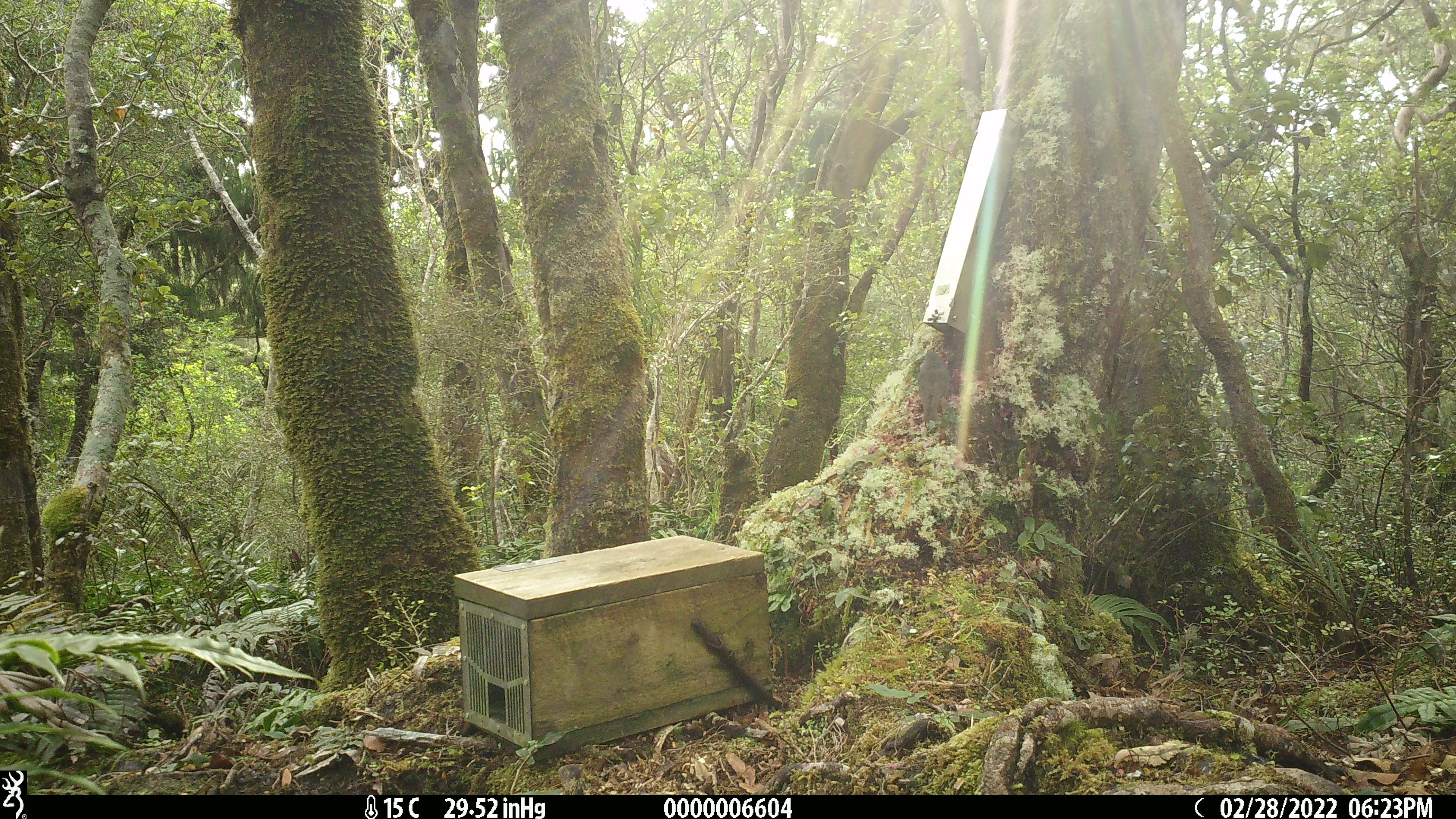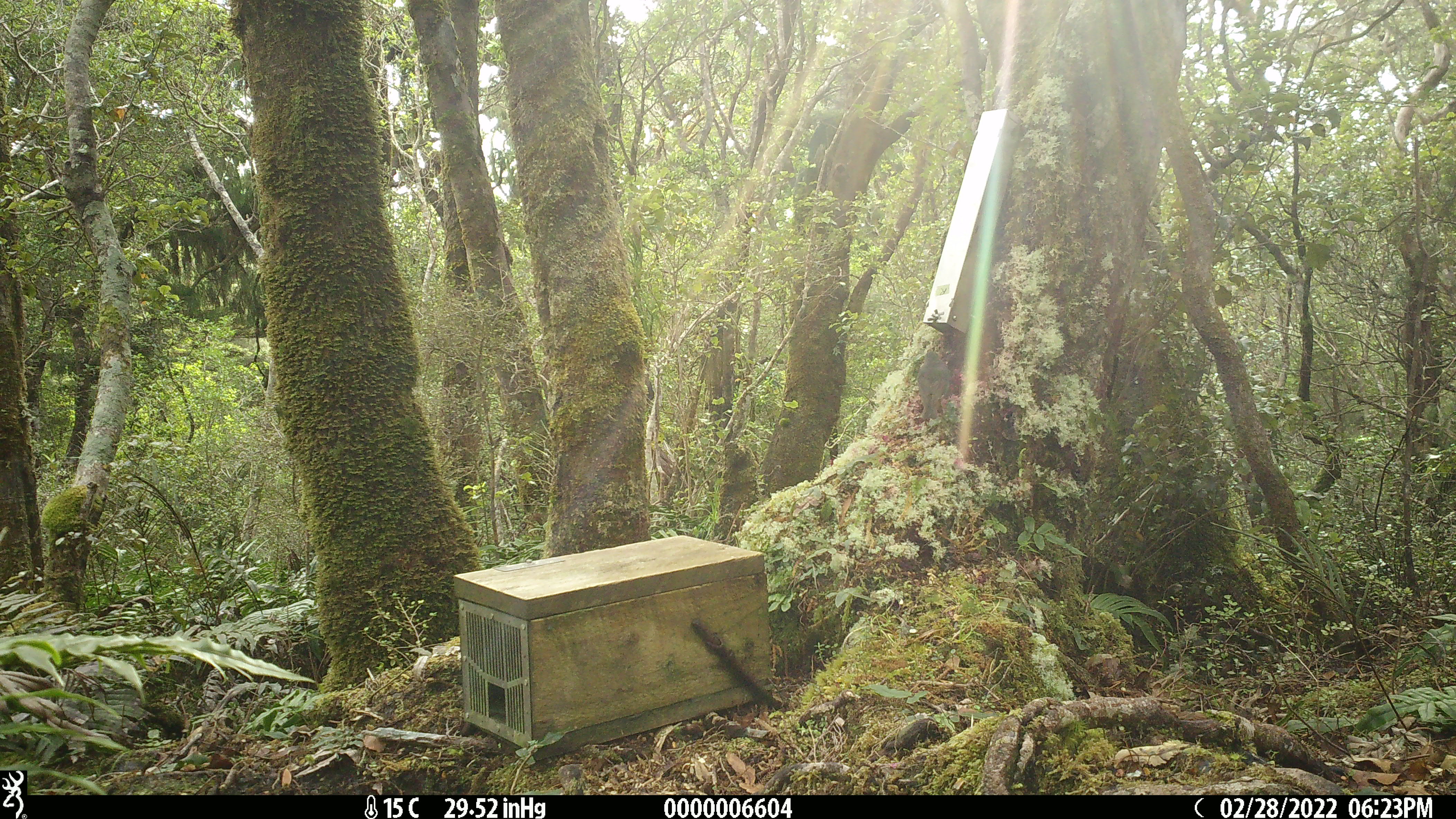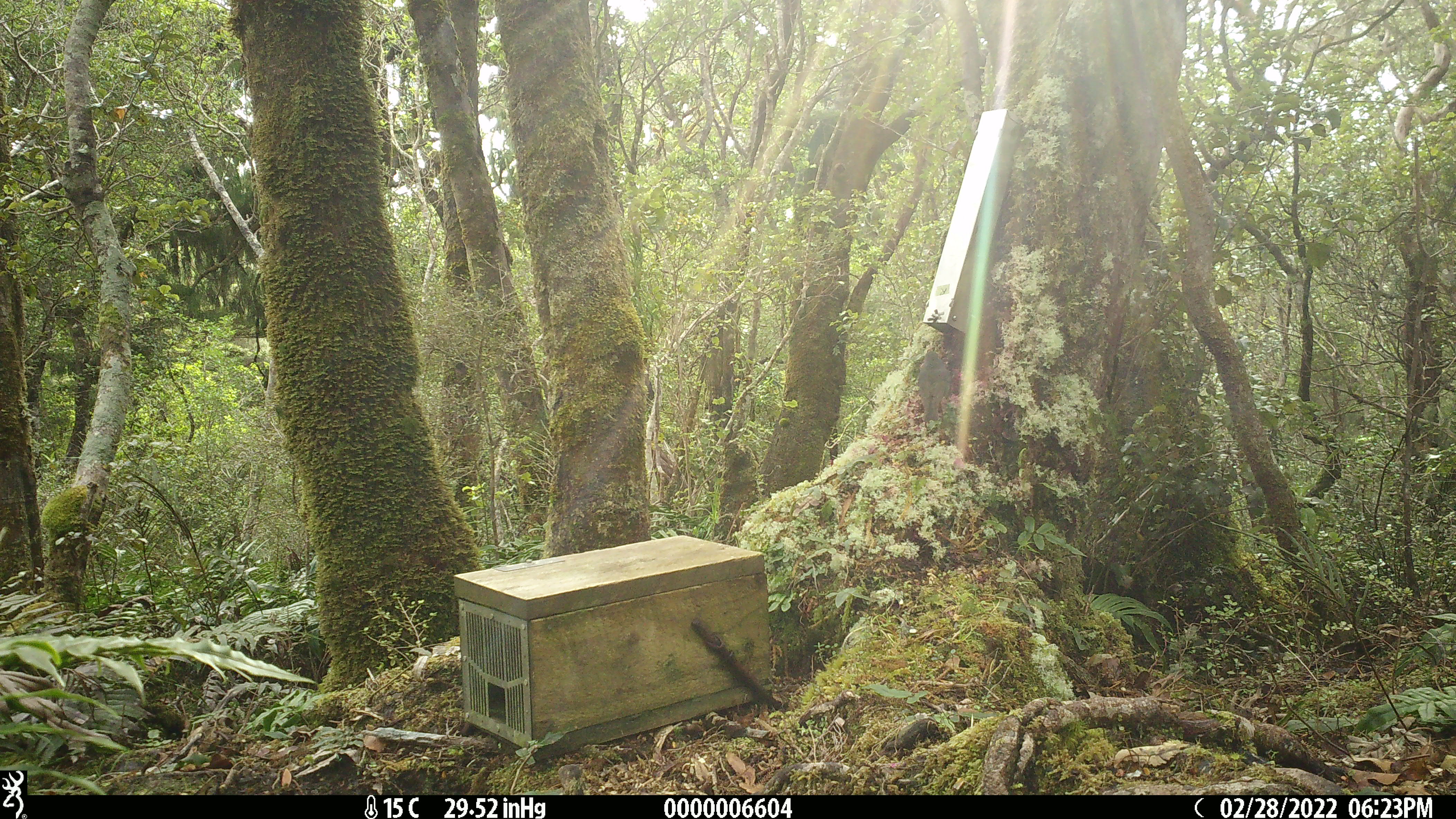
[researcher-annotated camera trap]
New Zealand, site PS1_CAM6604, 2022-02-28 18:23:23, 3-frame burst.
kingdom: Animalia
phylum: Chordata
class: Aves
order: Passeriformes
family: Petroicidae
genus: Petroica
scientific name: Petroica australis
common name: new zealand robin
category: robin